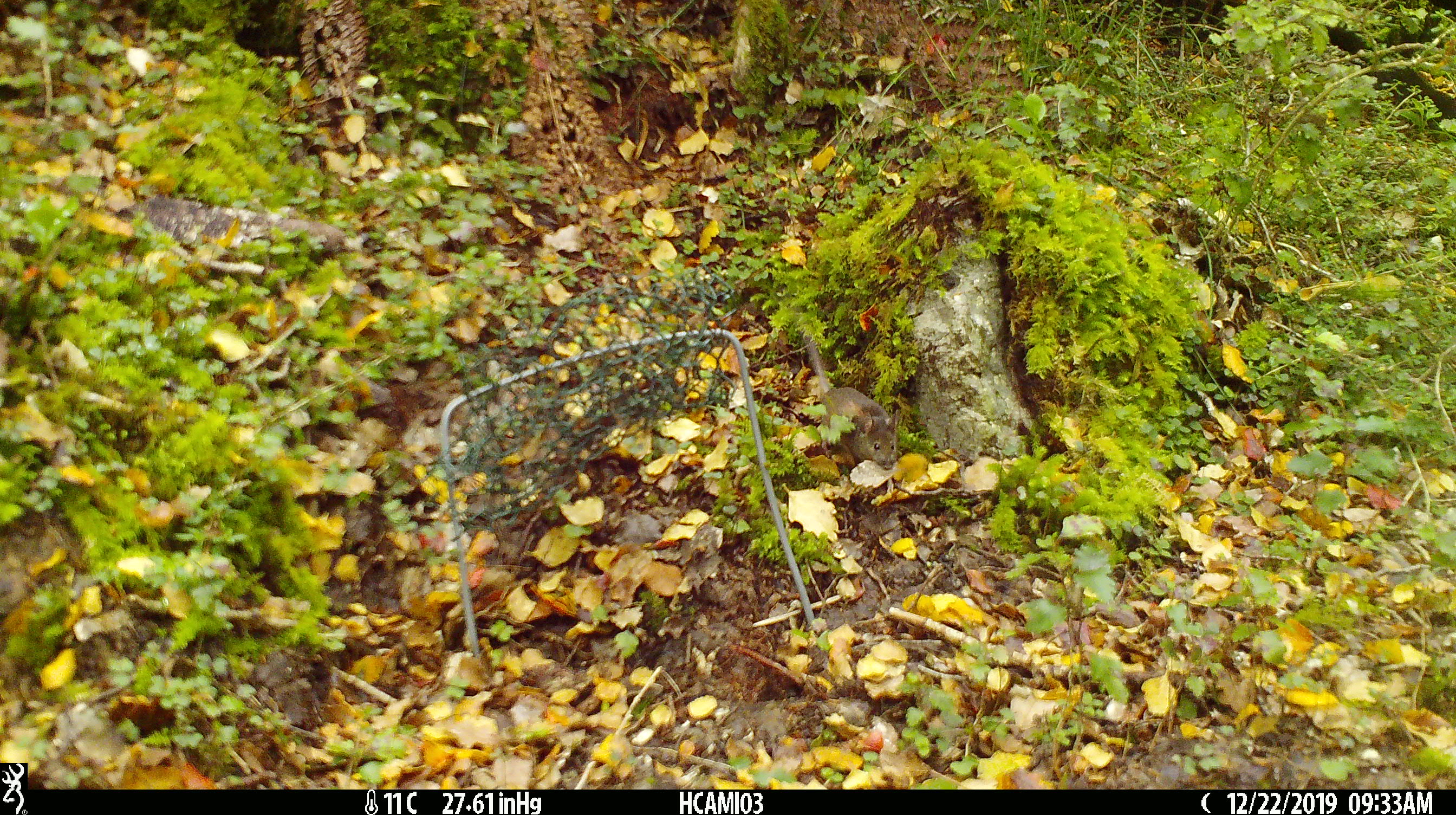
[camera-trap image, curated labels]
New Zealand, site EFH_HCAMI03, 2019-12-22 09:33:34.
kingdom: Animalia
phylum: Chordata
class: Mammalia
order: Rodentia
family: Muridae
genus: Mus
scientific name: Mus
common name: mouse